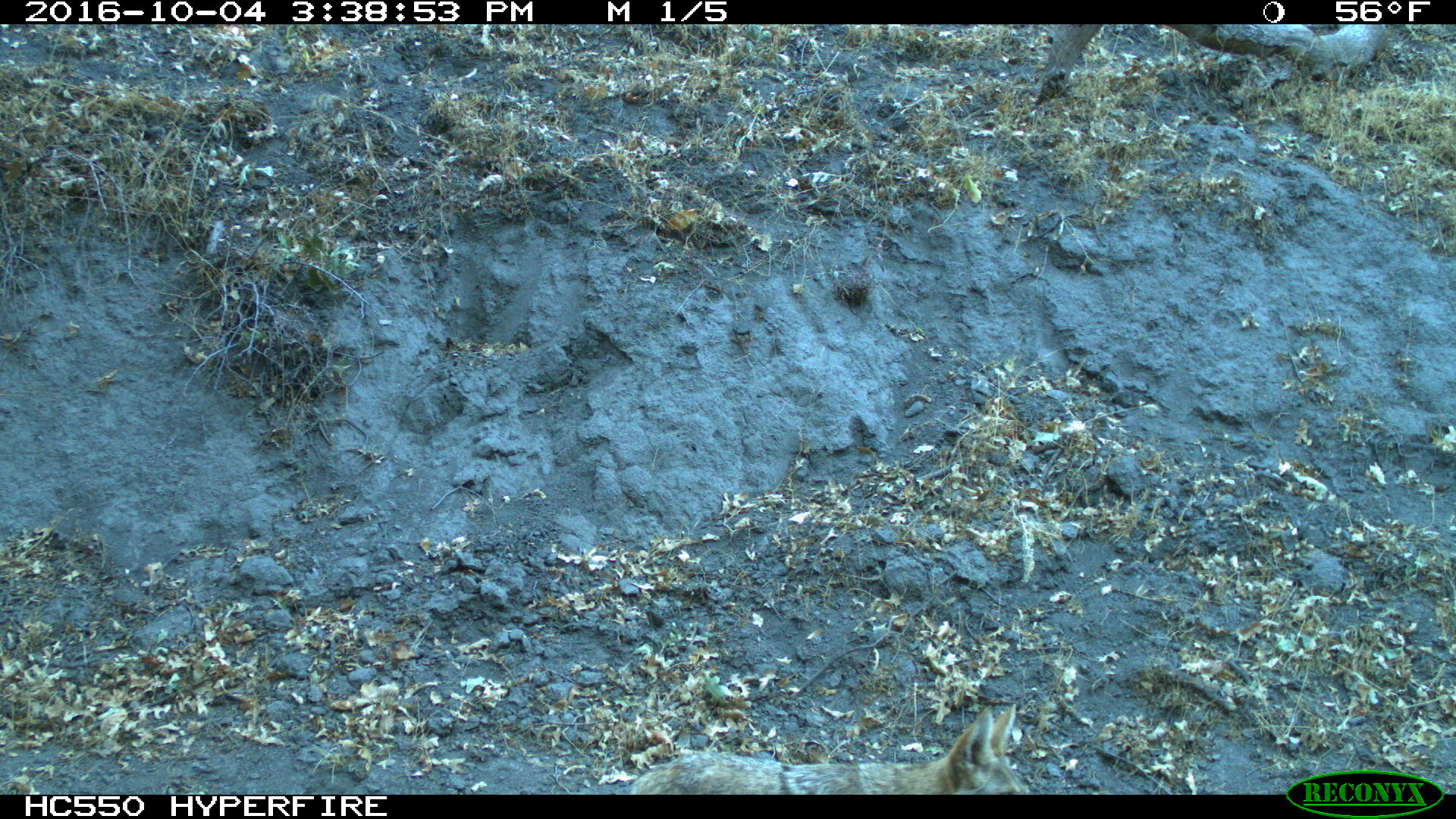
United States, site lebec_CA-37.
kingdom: Animalia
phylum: Chordata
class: Mammalia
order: Carnivora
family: Canidae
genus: Canis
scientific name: Canis latrans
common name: coyote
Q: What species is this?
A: Canis latrans (coyote).